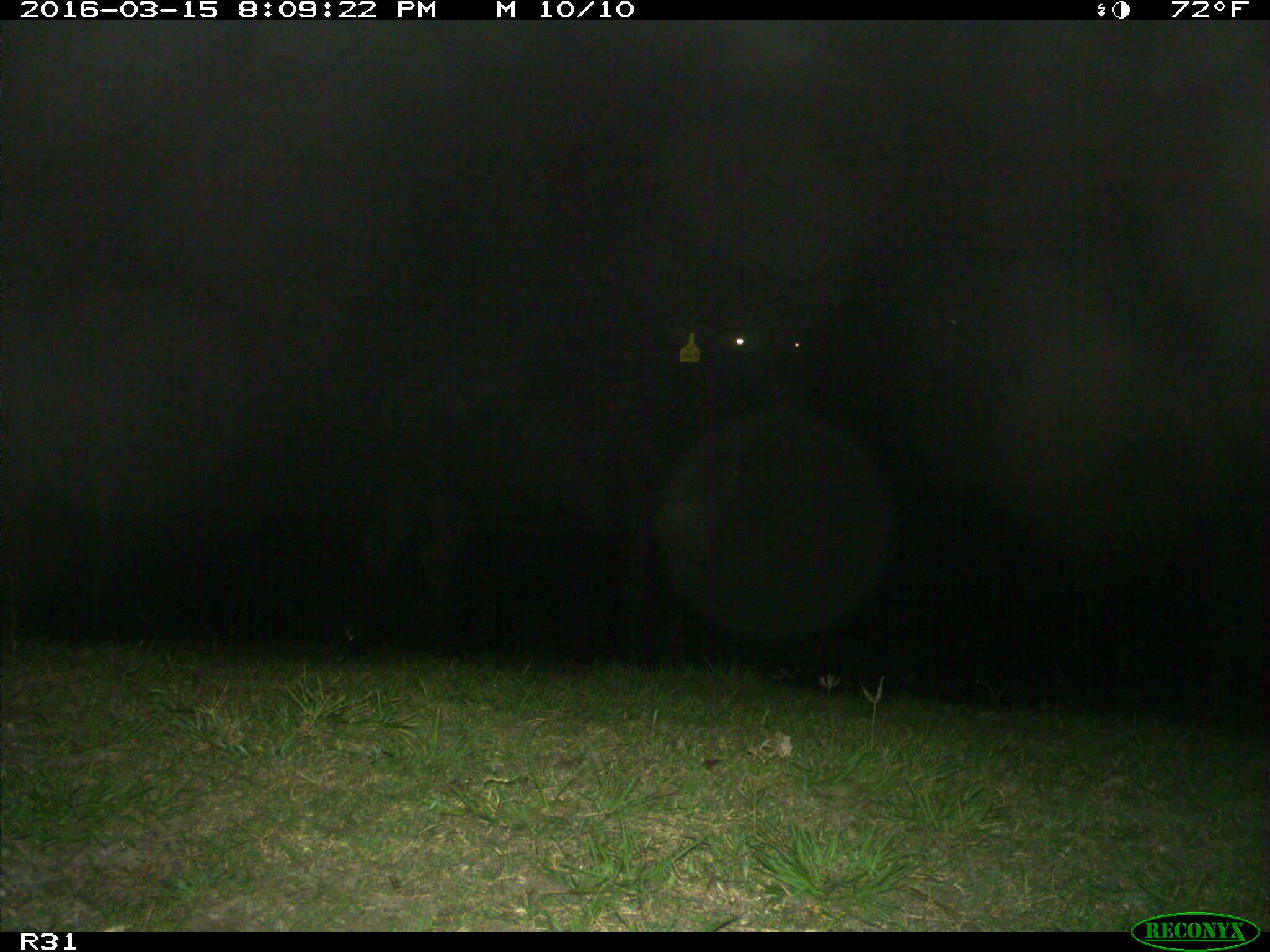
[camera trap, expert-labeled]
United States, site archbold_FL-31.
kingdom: Animalia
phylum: Chordata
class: Mammalia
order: Artiodactyla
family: Bovidae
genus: Bos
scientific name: Bos taurus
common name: domestic cow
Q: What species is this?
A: Bos taurus (domestic cow).